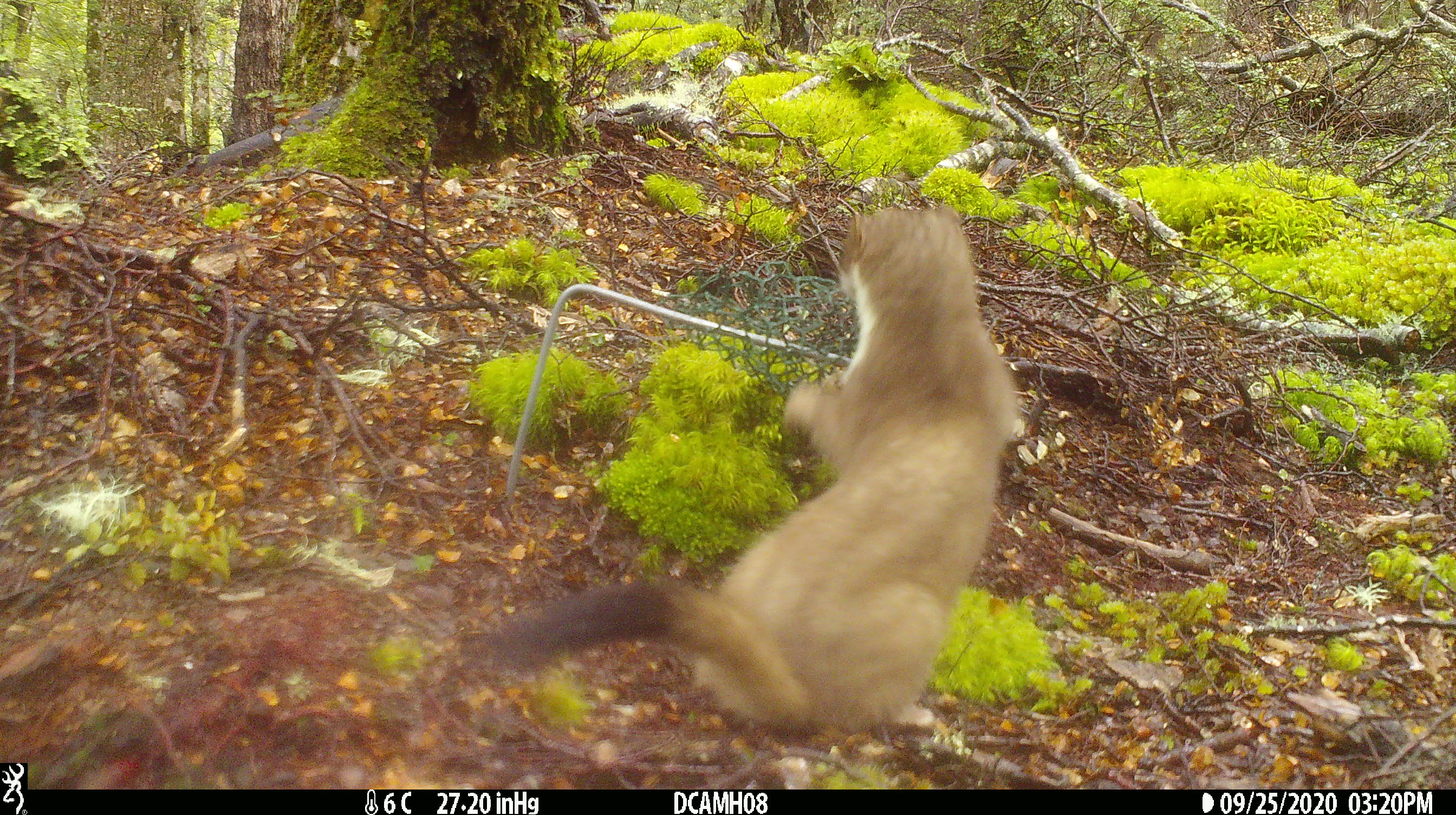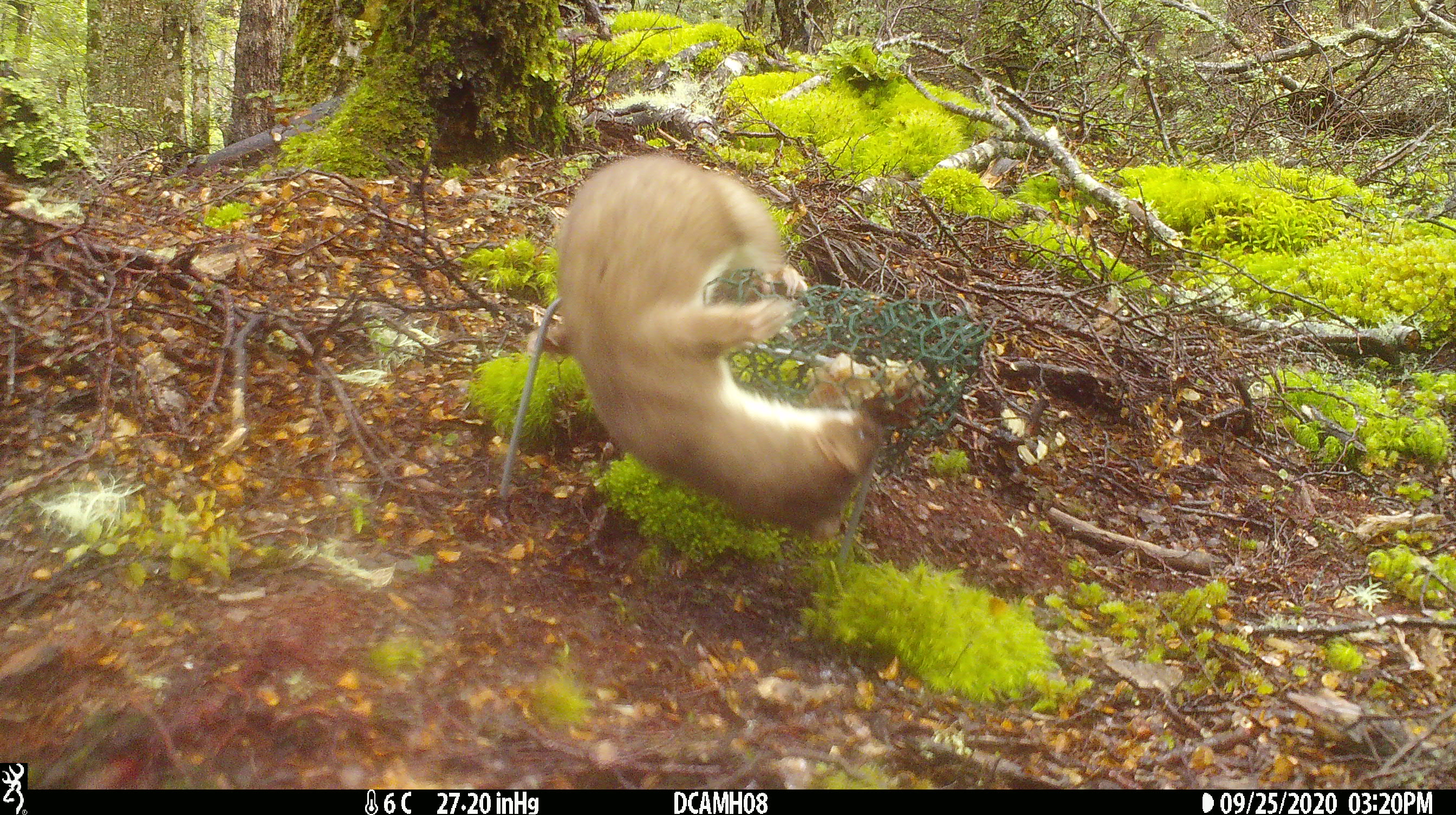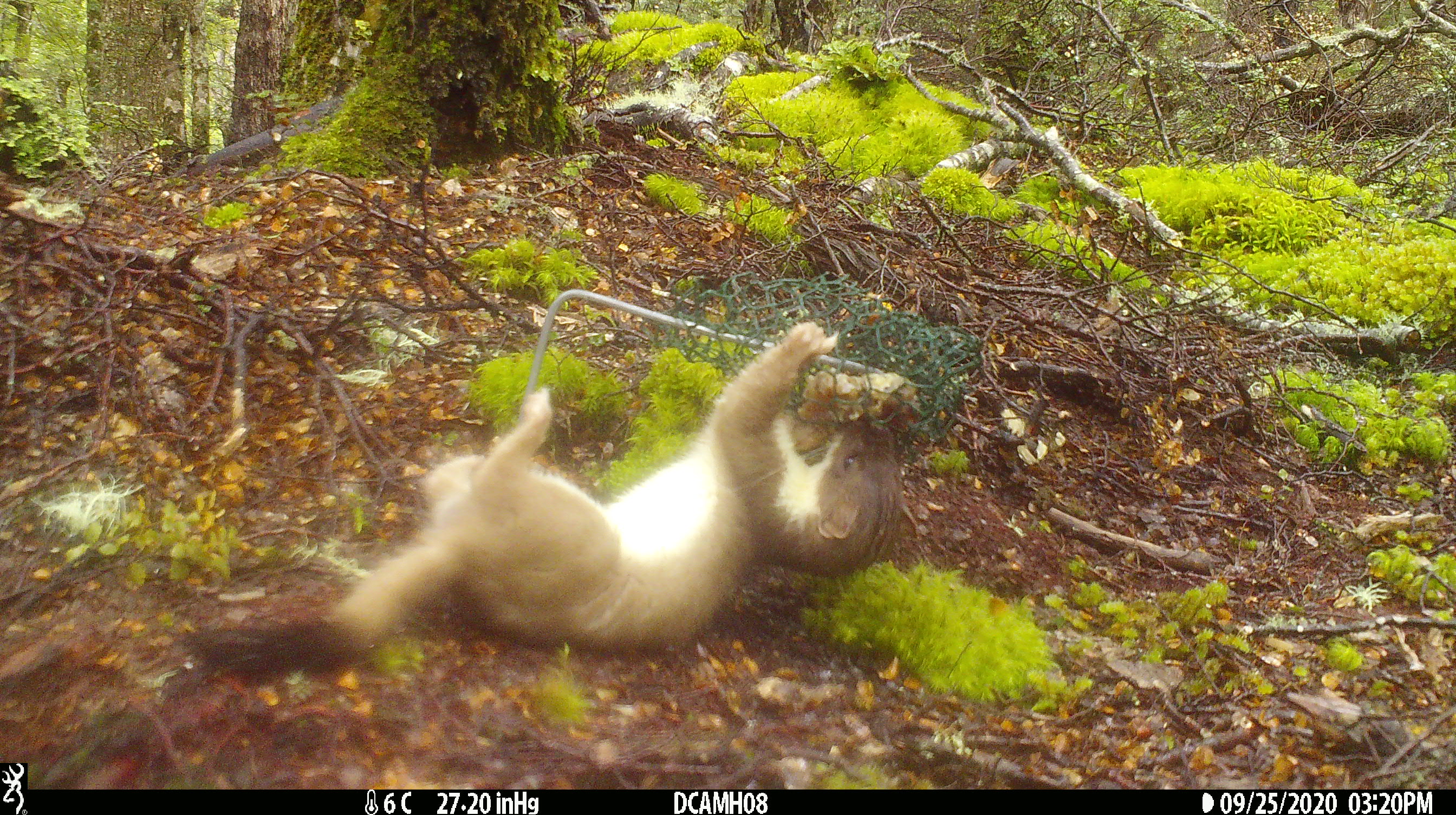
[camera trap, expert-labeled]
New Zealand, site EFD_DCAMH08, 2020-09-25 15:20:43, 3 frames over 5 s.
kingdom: Animalia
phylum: Chordata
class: Mammalia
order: Carnivora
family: Mustelidae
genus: Mustela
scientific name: Mustela erminea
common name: stoat